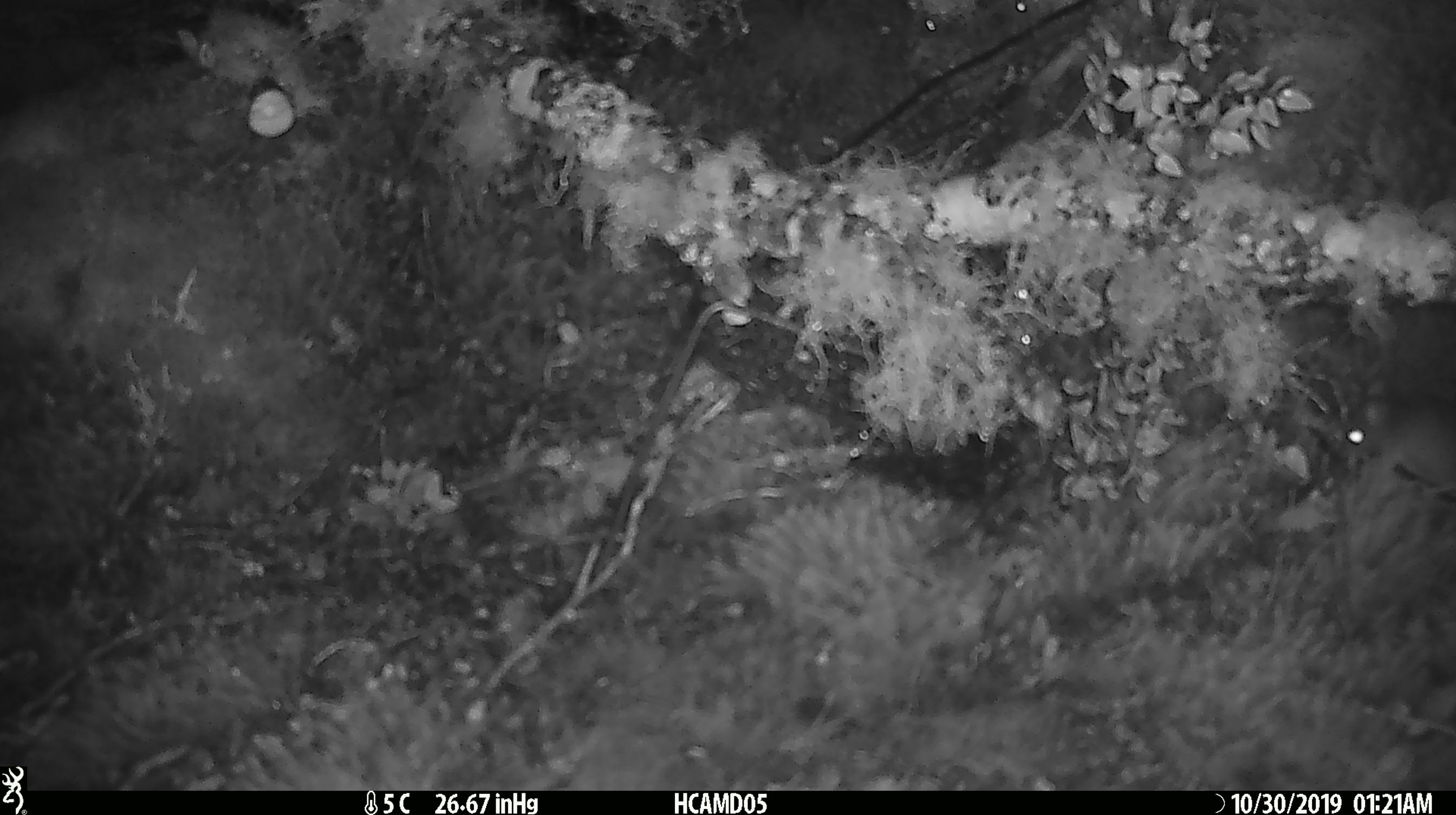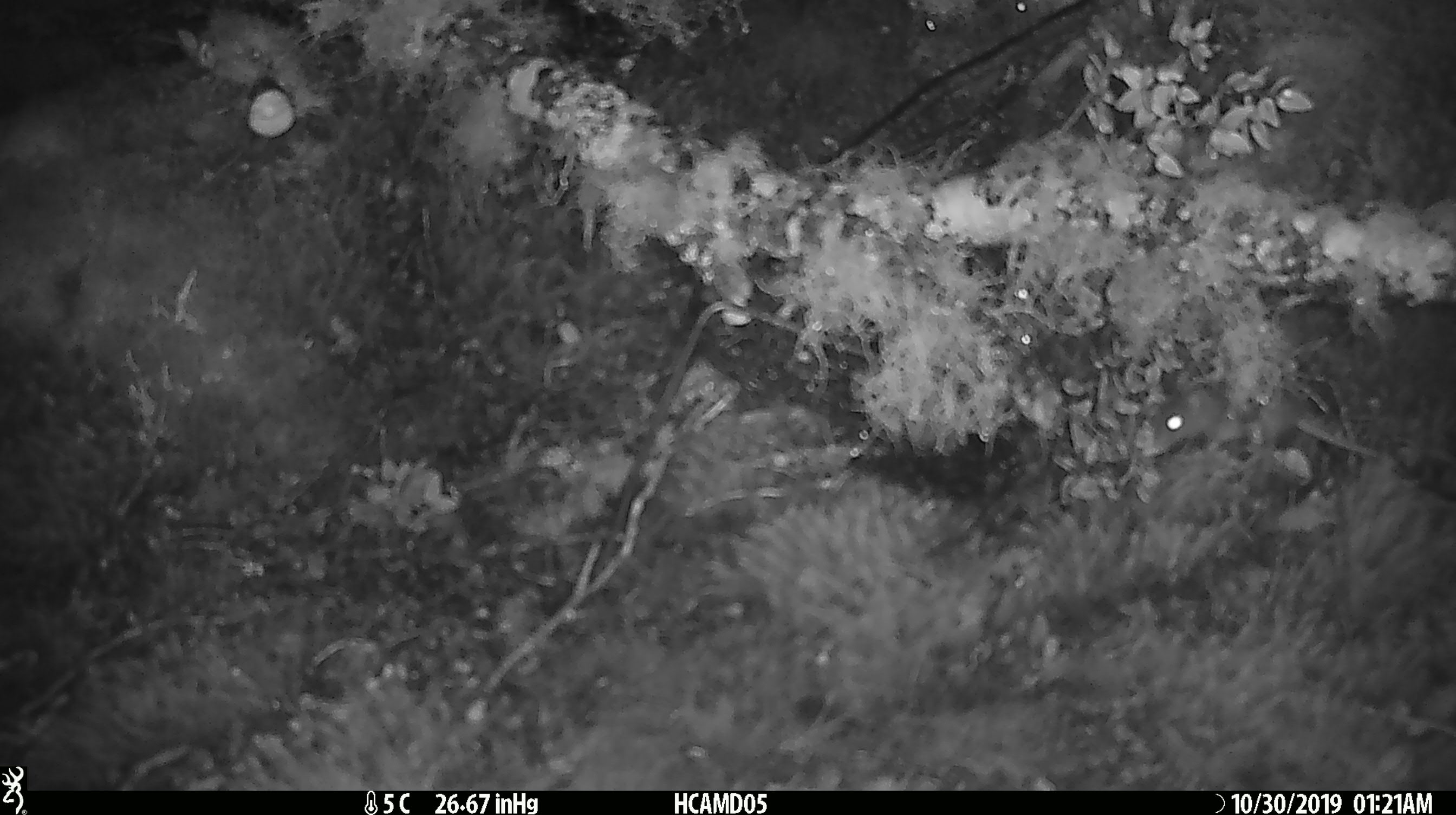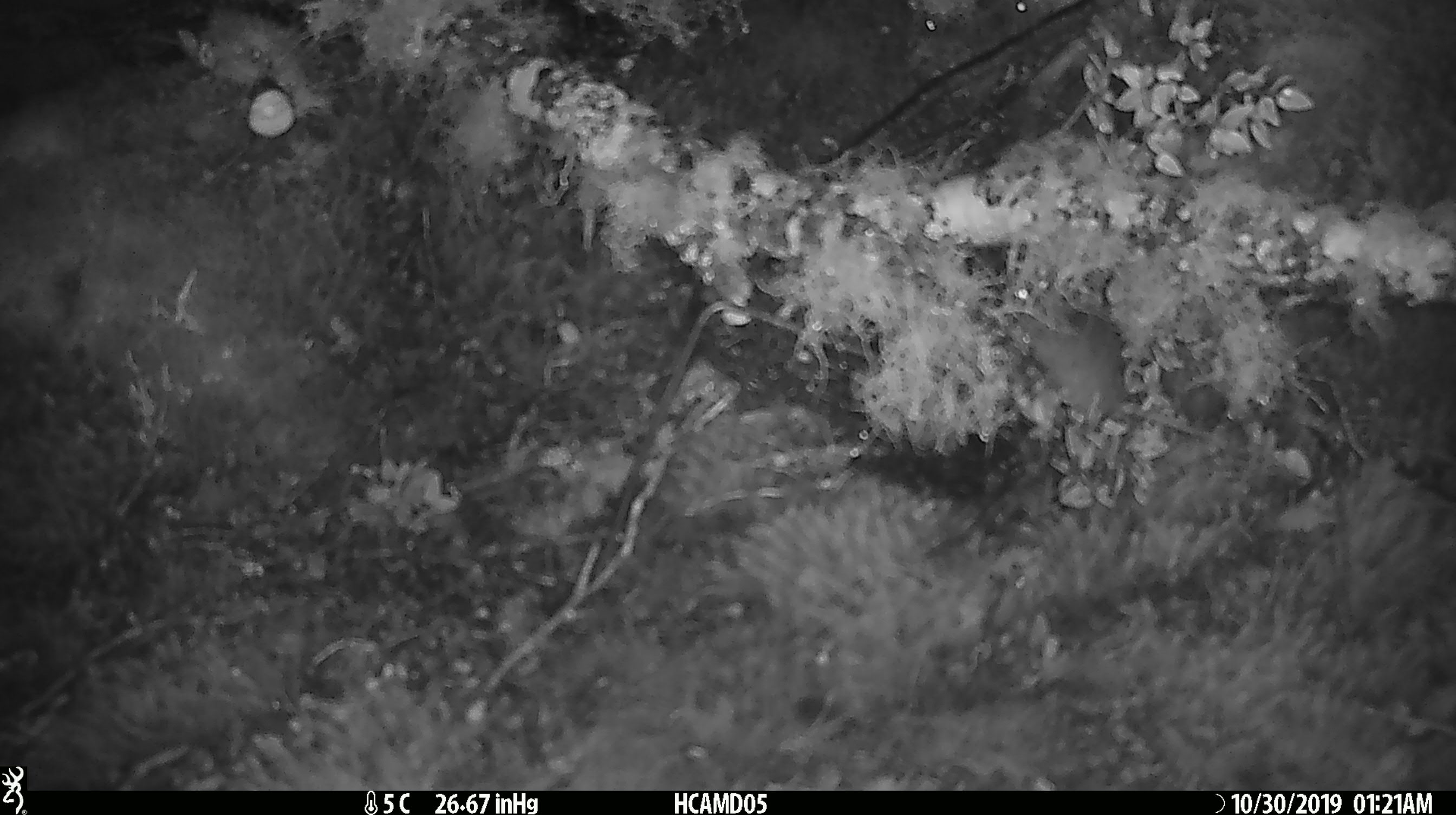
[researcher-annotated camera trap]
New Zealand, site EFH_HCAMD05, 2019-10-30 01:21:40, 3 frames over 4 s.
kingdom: Animalia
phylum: Chordata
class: Mammalia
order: Rodentia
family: Muridae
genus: Mus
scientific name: Mus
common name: mouse